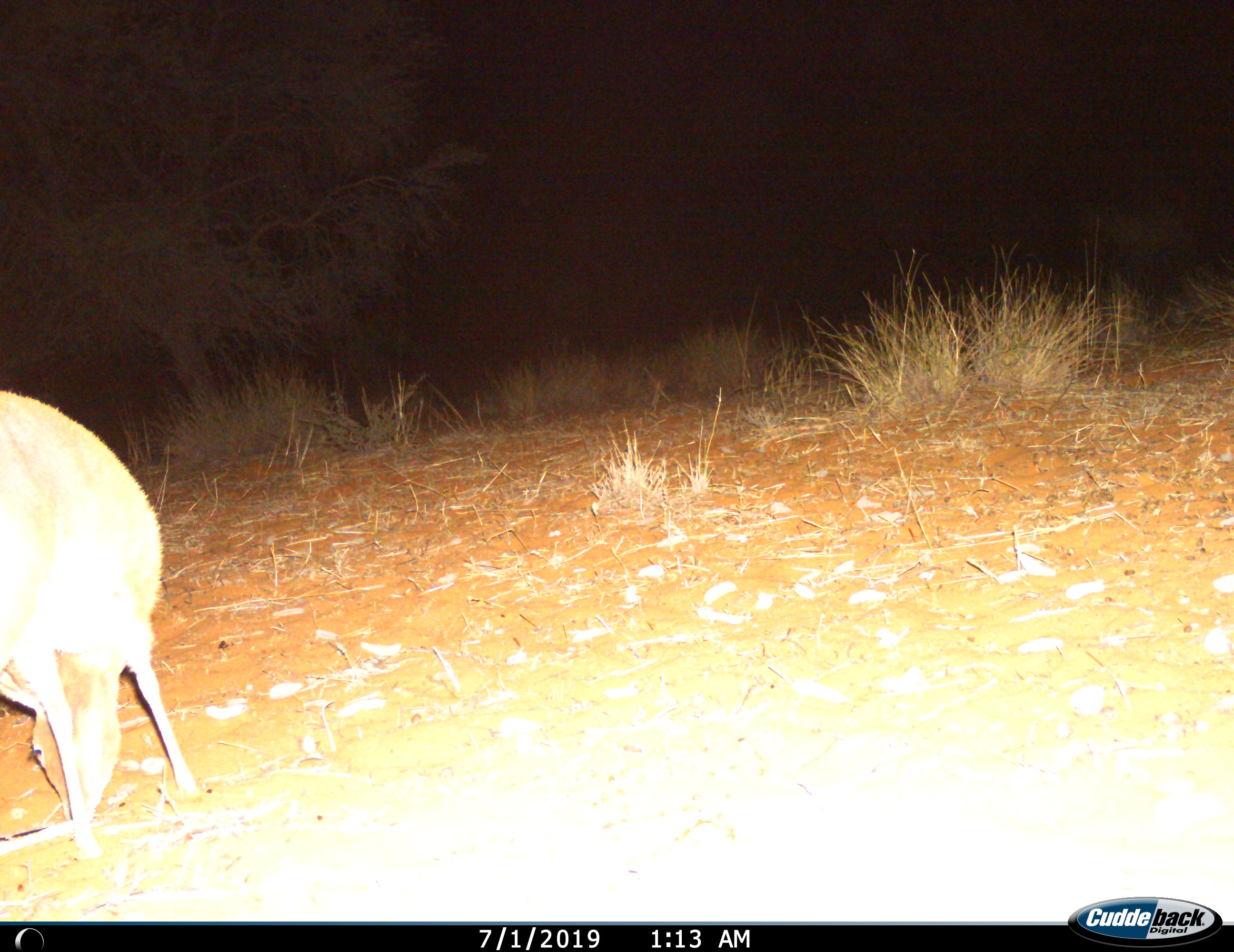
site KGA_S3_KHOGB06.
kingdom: Animalia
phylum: Chordata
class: Mammalia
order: Artiodactyla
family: Bovidae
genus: Raphicerus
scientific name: Raphicerus campestris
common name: steenbok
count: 1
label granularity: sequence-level